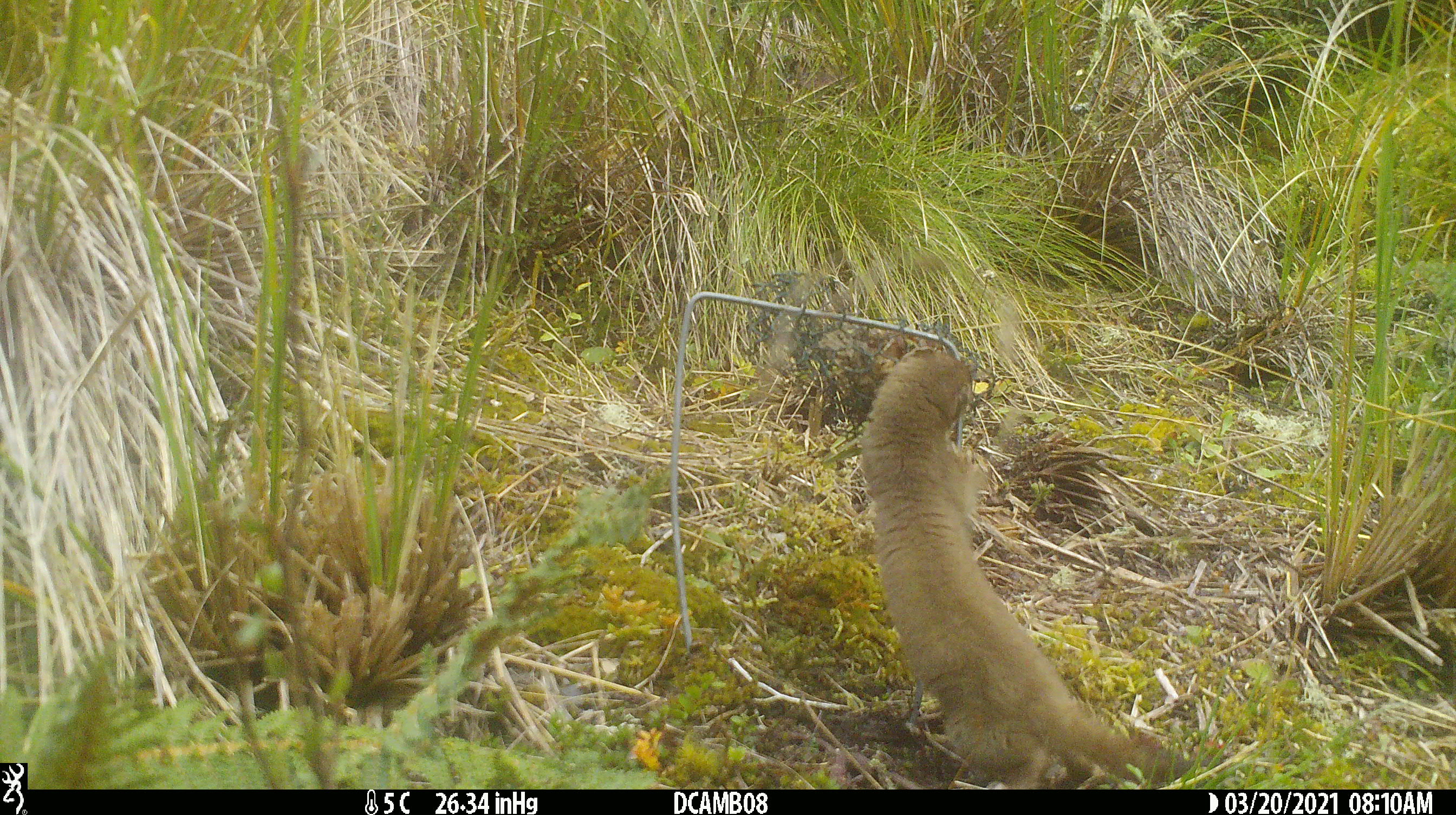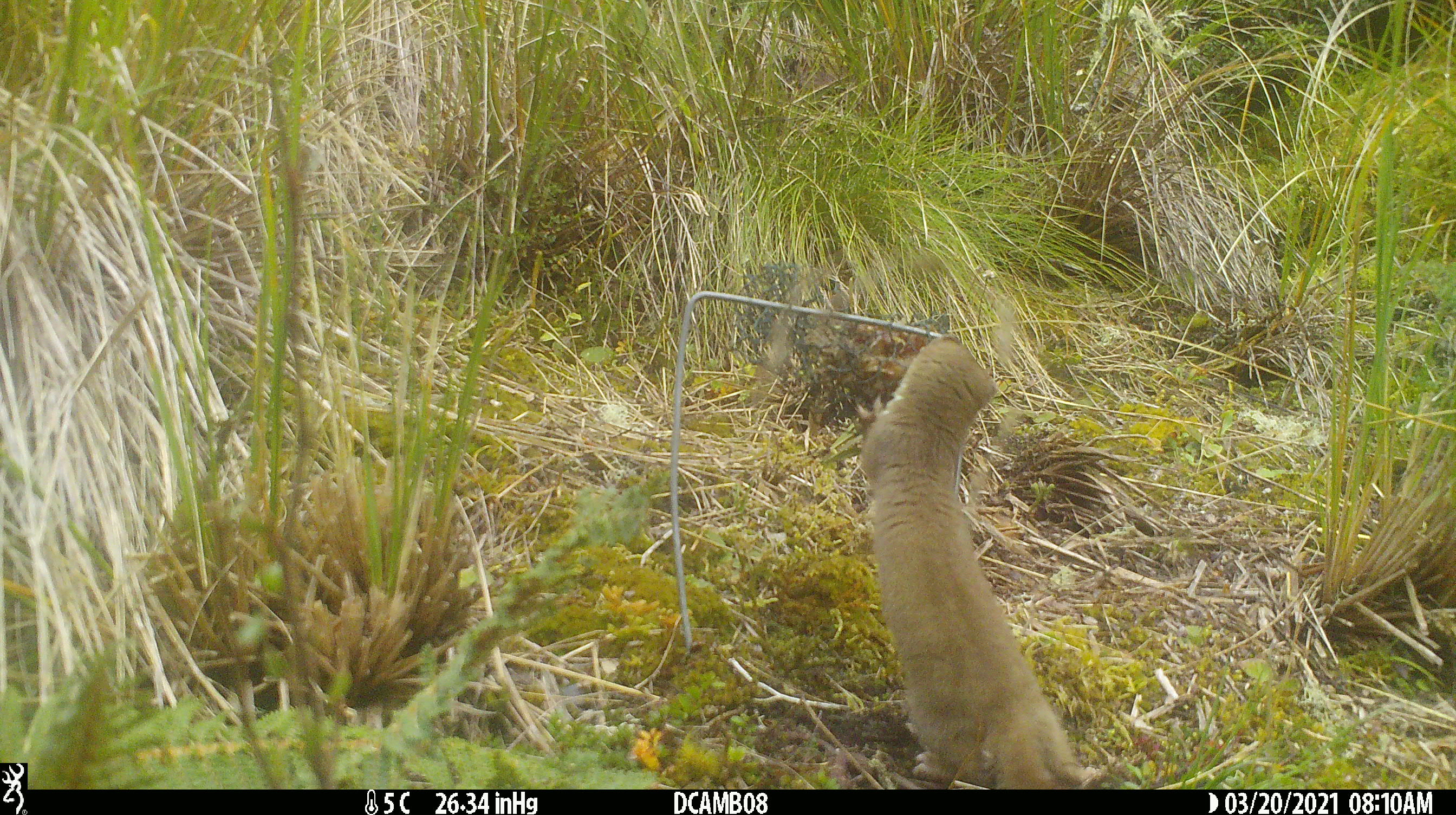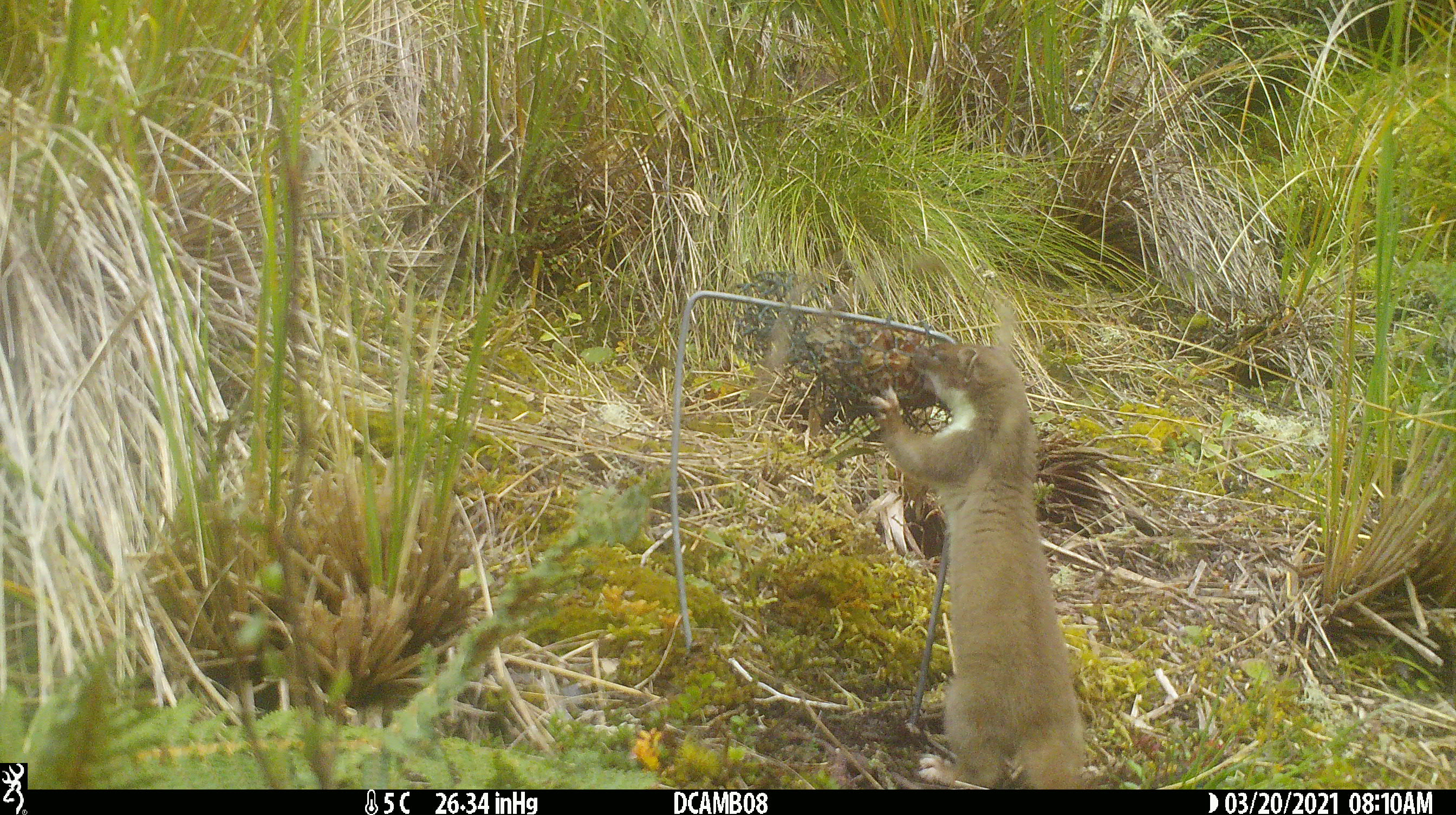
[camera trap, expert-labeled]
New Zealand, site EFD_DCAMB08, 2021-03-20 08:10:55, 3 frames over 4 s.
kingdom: Animalia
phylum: Chordata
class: Mammalia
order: Carnivora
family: Mustelidae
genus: Mustela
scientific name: Mustela erminea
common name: stoat